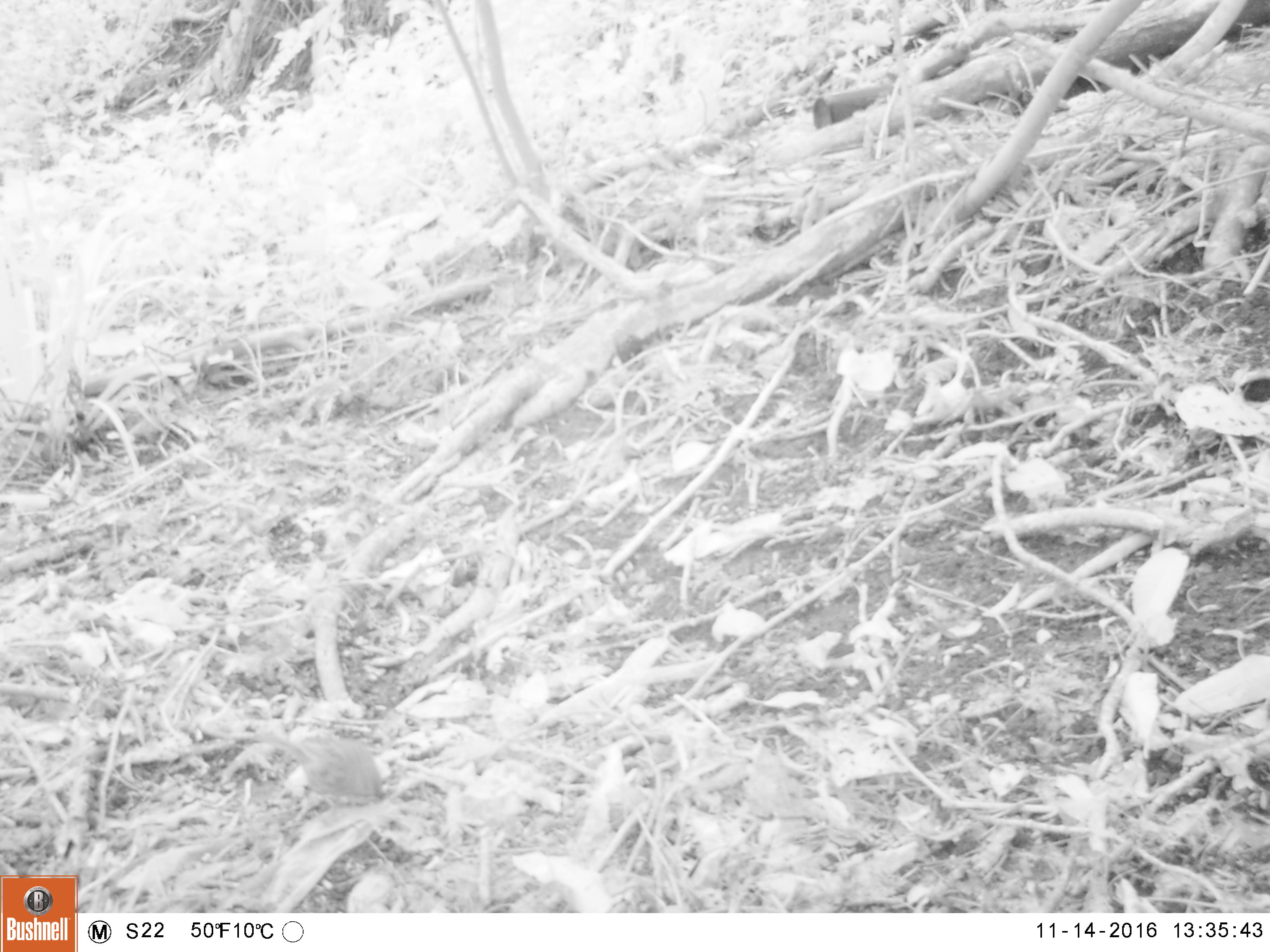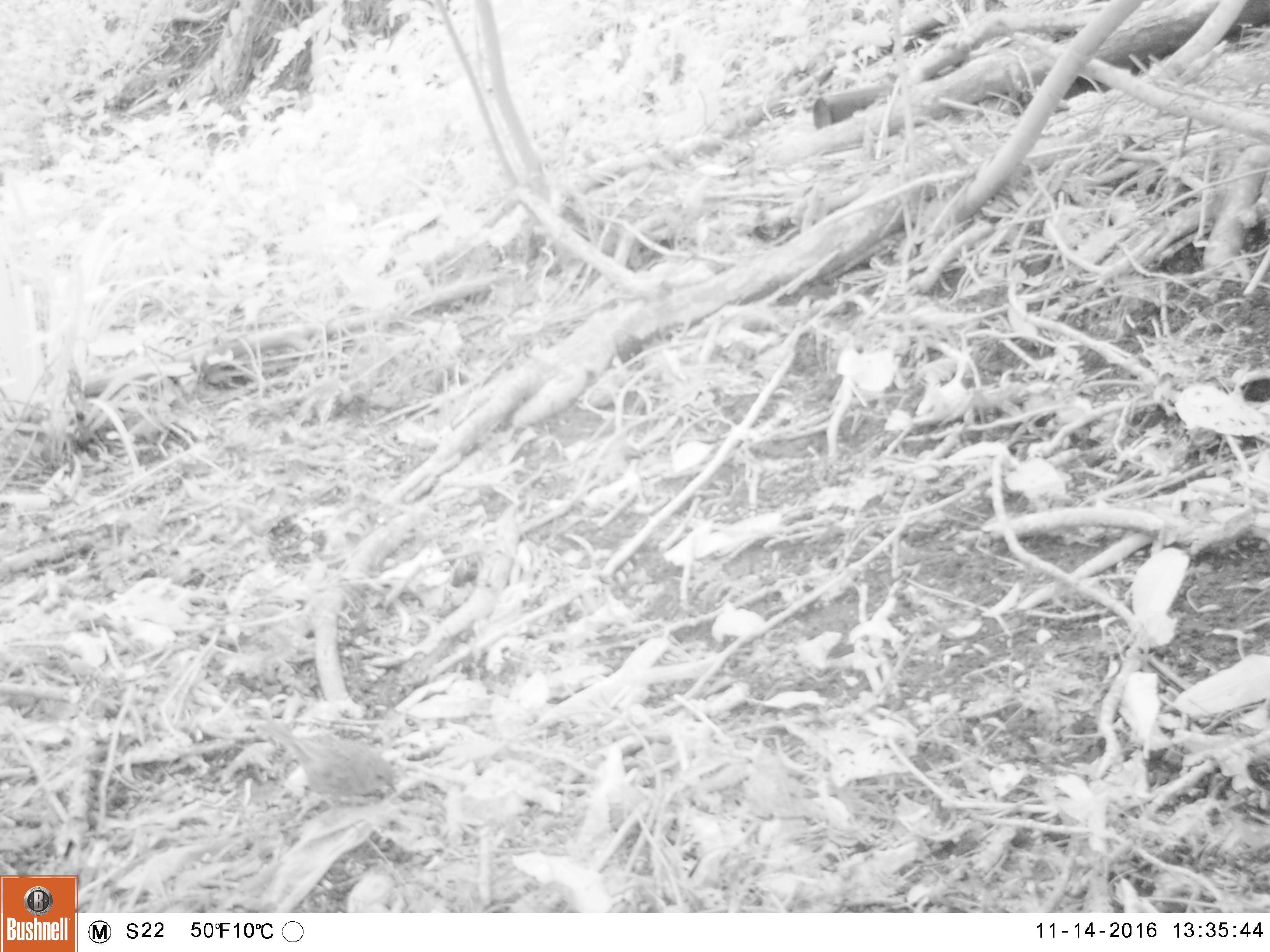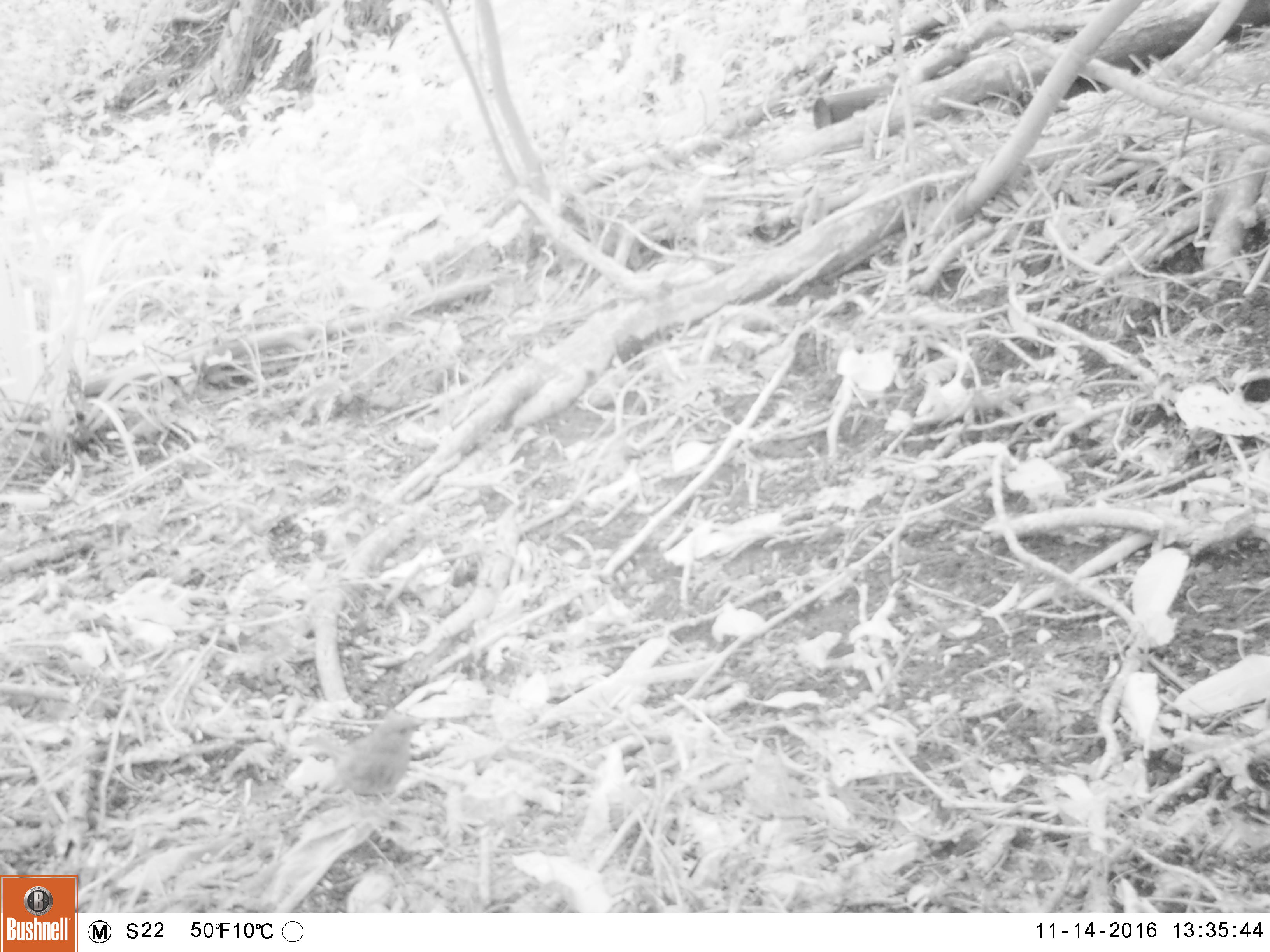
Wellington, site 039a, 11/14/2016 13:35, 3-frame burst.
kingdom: Animalia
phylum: Chordata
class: Aves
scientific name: Aves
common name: bird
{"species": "bird (Aves)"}